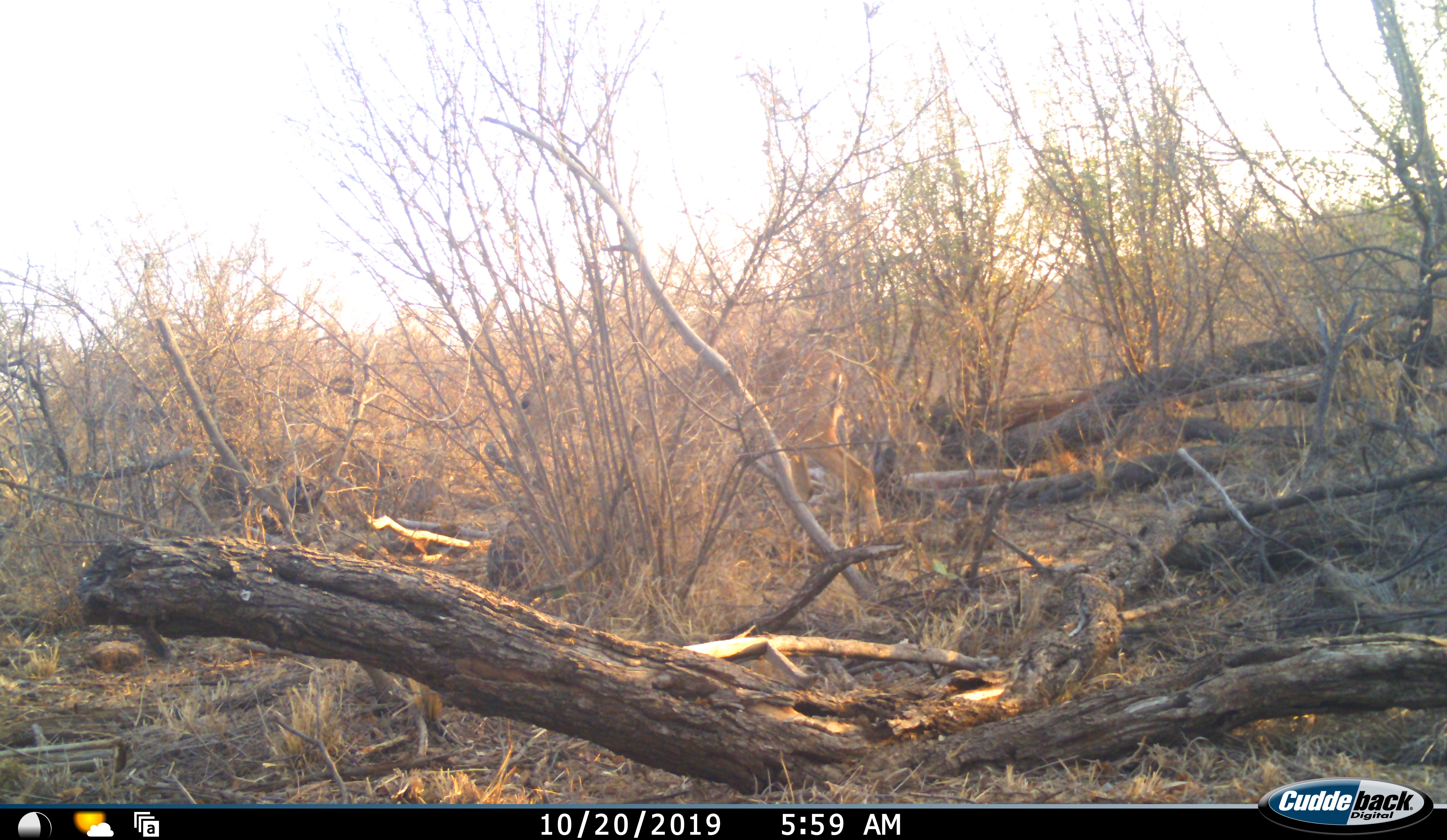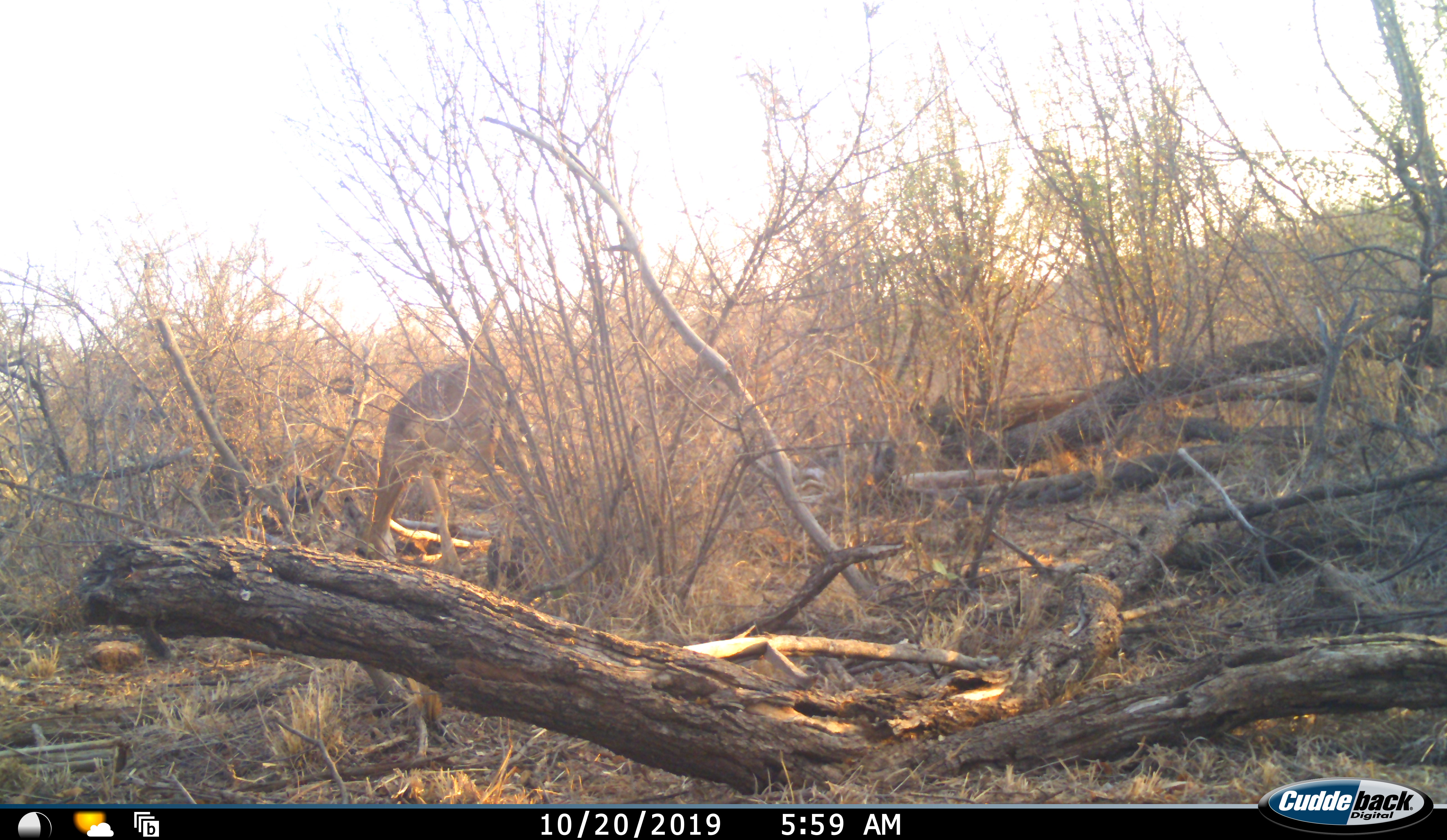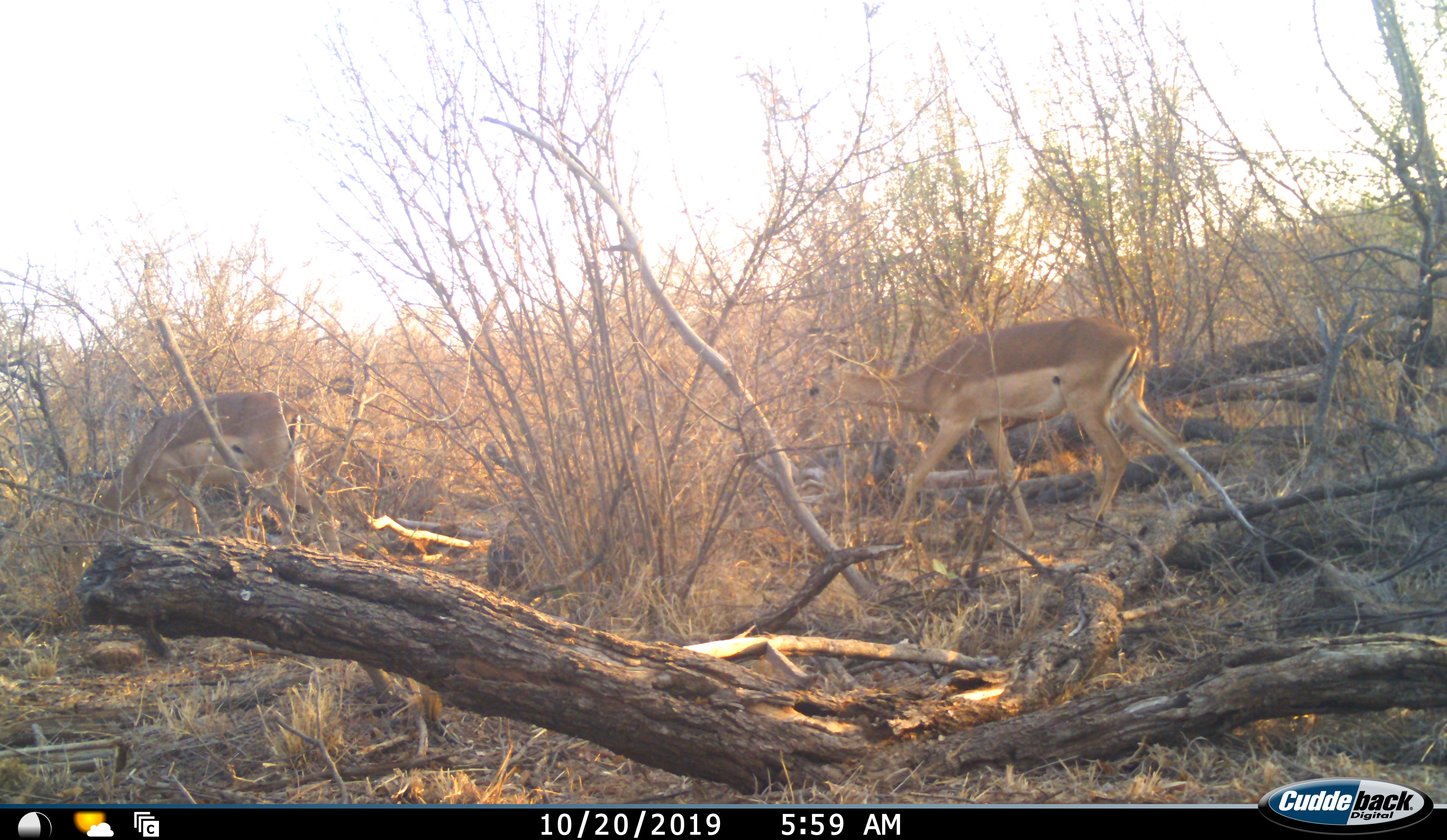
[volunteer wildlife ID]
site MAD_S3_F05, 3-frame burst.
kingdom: Animalia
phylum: Chordata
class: Mammalia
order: Artiodactyla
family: Bovidae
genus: Aepyceros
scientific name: Aepyceros melampus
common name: impala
Impala (Aepyceros melampus), count 2. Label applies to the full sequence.